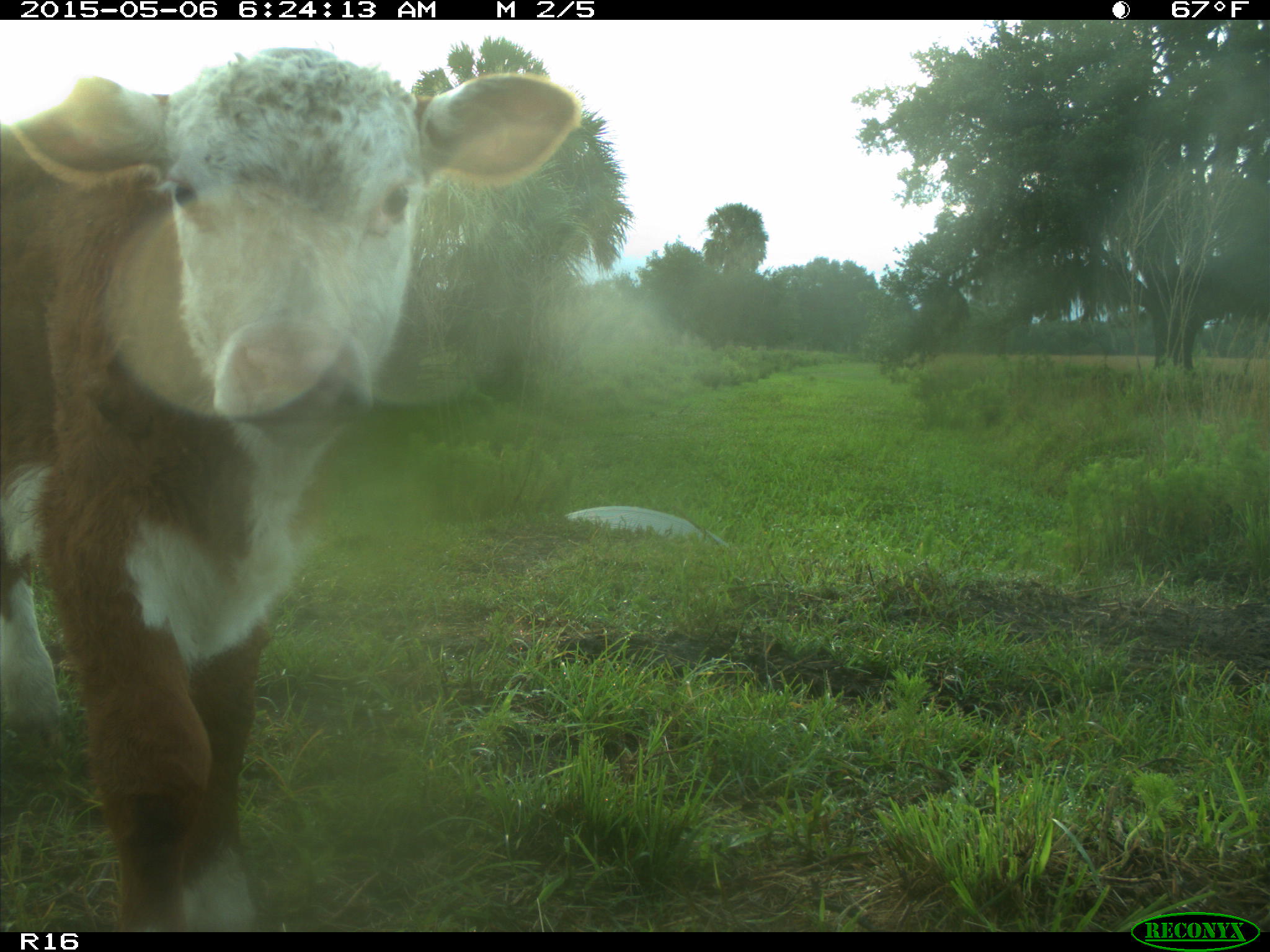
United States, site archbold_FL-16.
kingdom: Animalia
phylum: Chordata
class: Mammalia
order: Artiodactyla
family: Bovidae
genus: Bos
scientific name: Bos taurus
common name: domestic cow